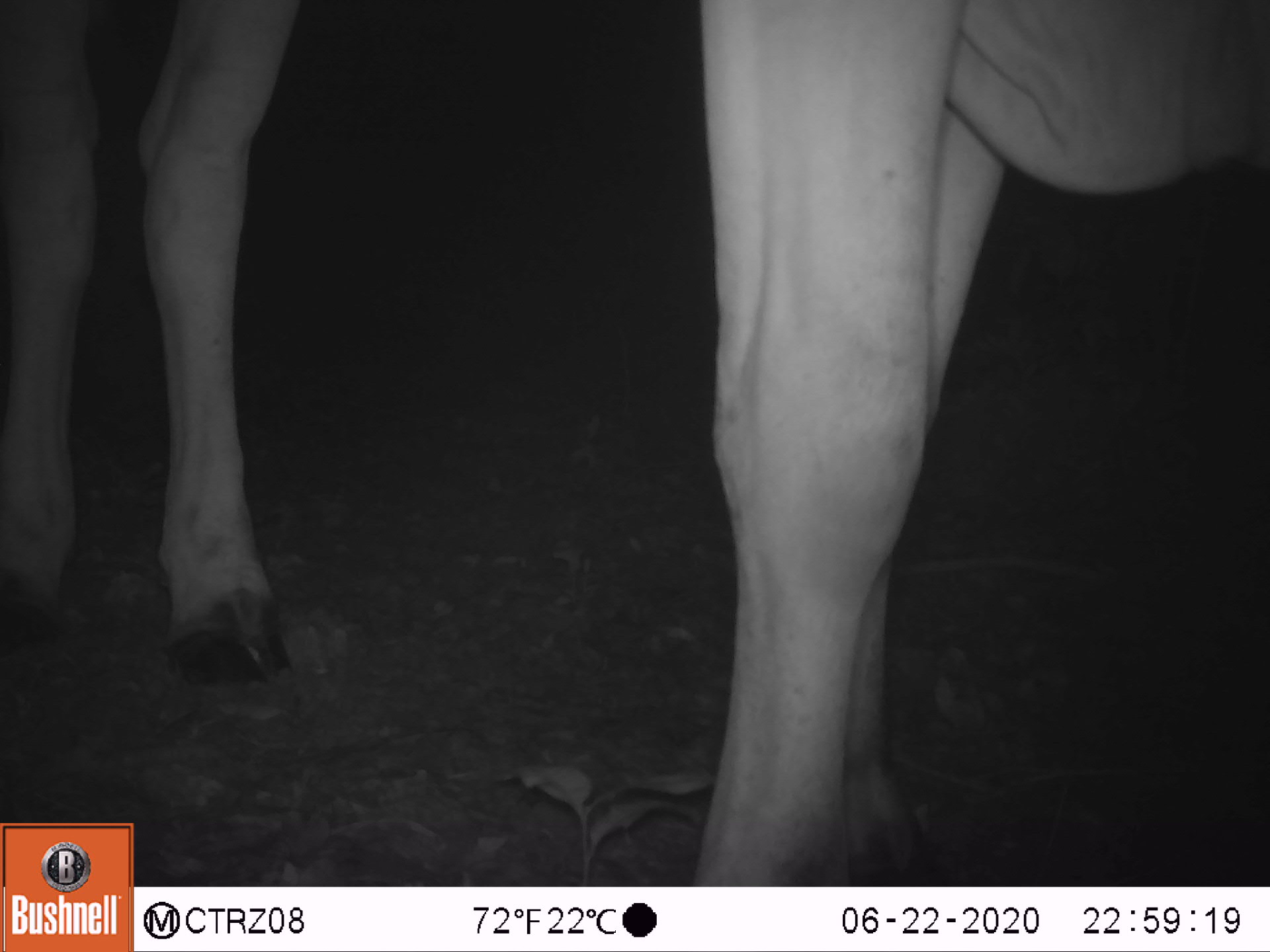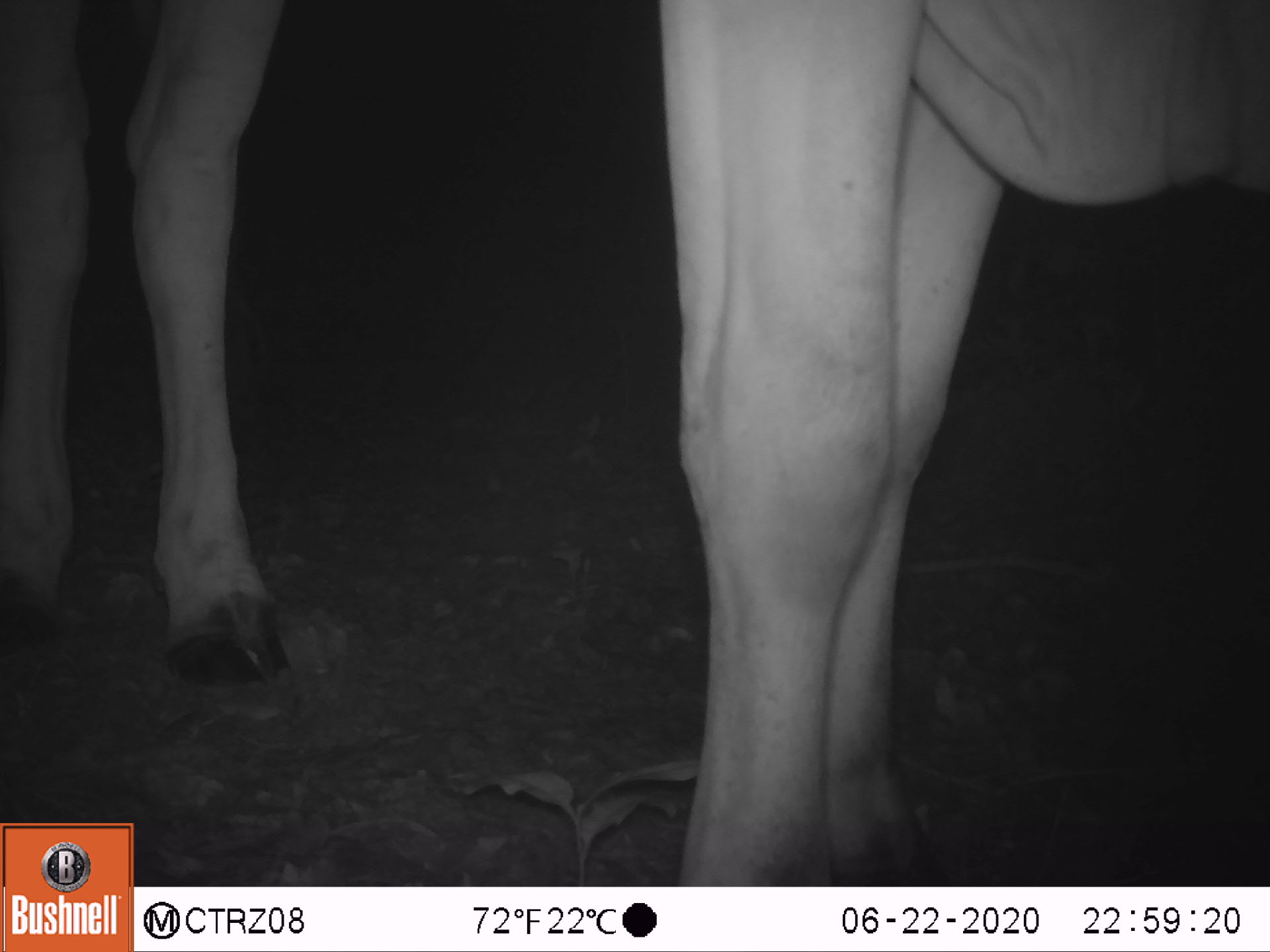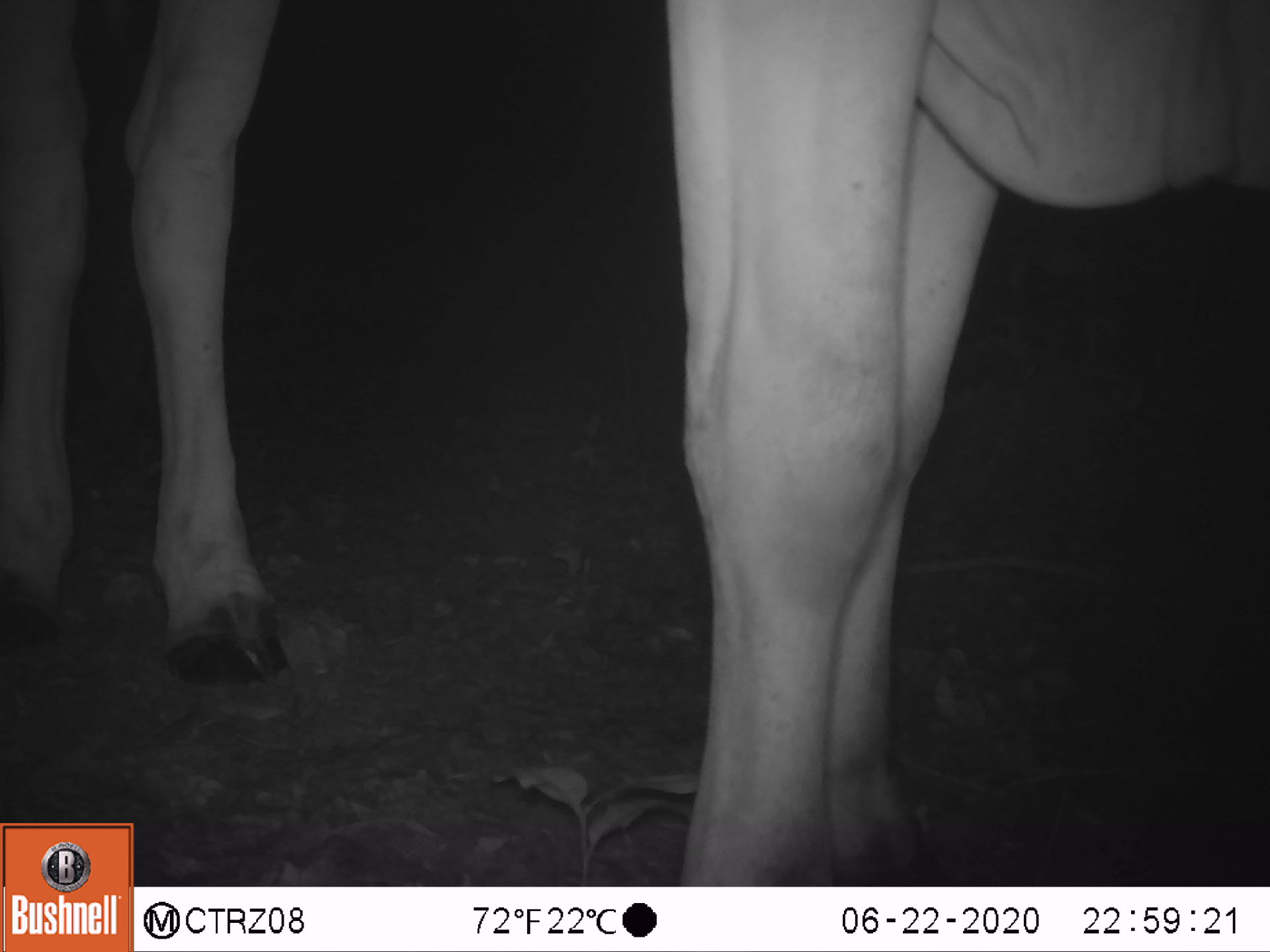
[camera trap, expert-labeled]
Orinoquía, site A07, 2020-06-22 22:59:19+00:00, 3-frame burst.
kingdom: Animalia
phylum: Chordata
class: Mammalia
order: Artiodactyla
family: Bovidae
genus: Bos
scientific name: Bos taurus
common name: cow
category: cattle